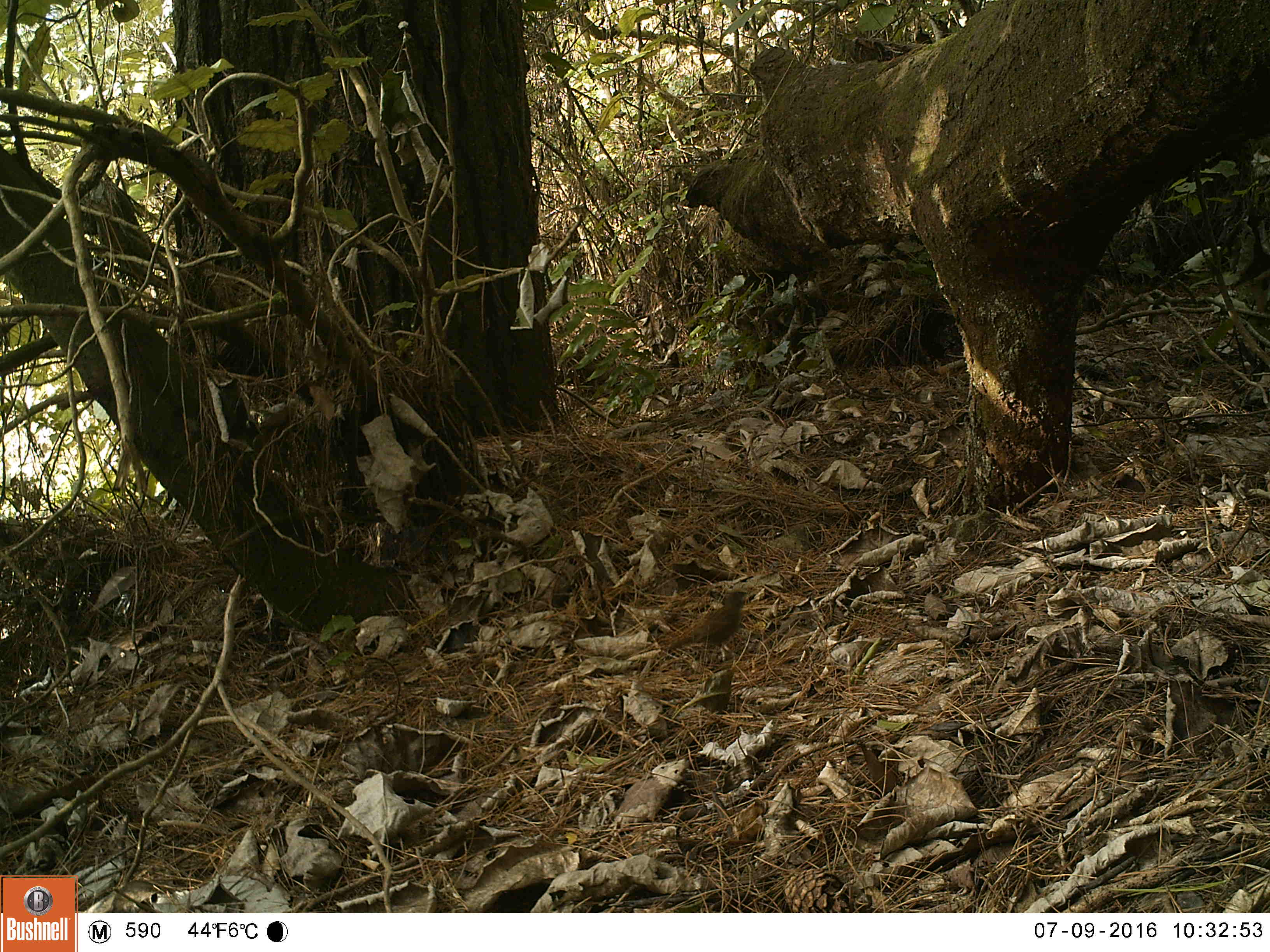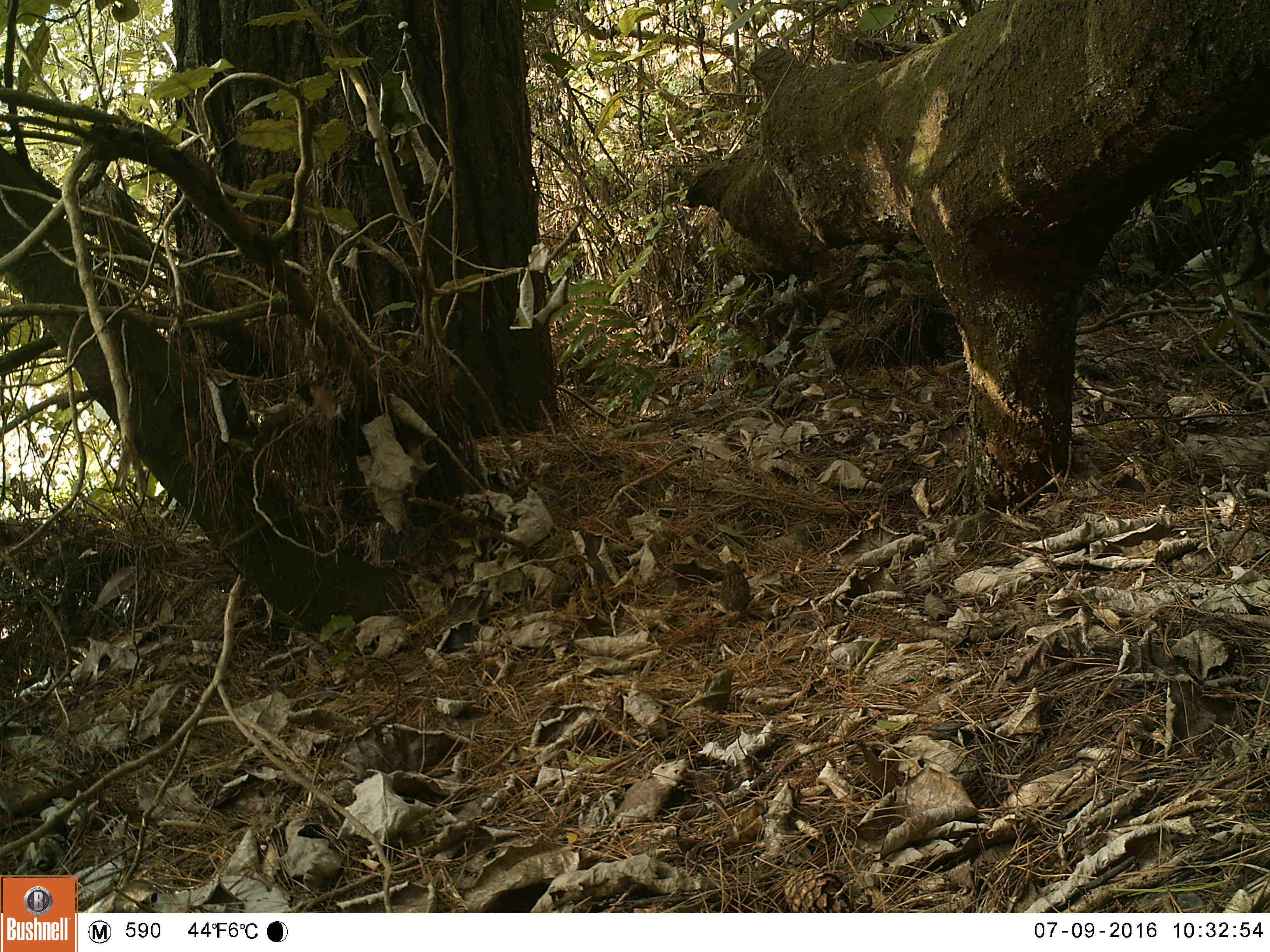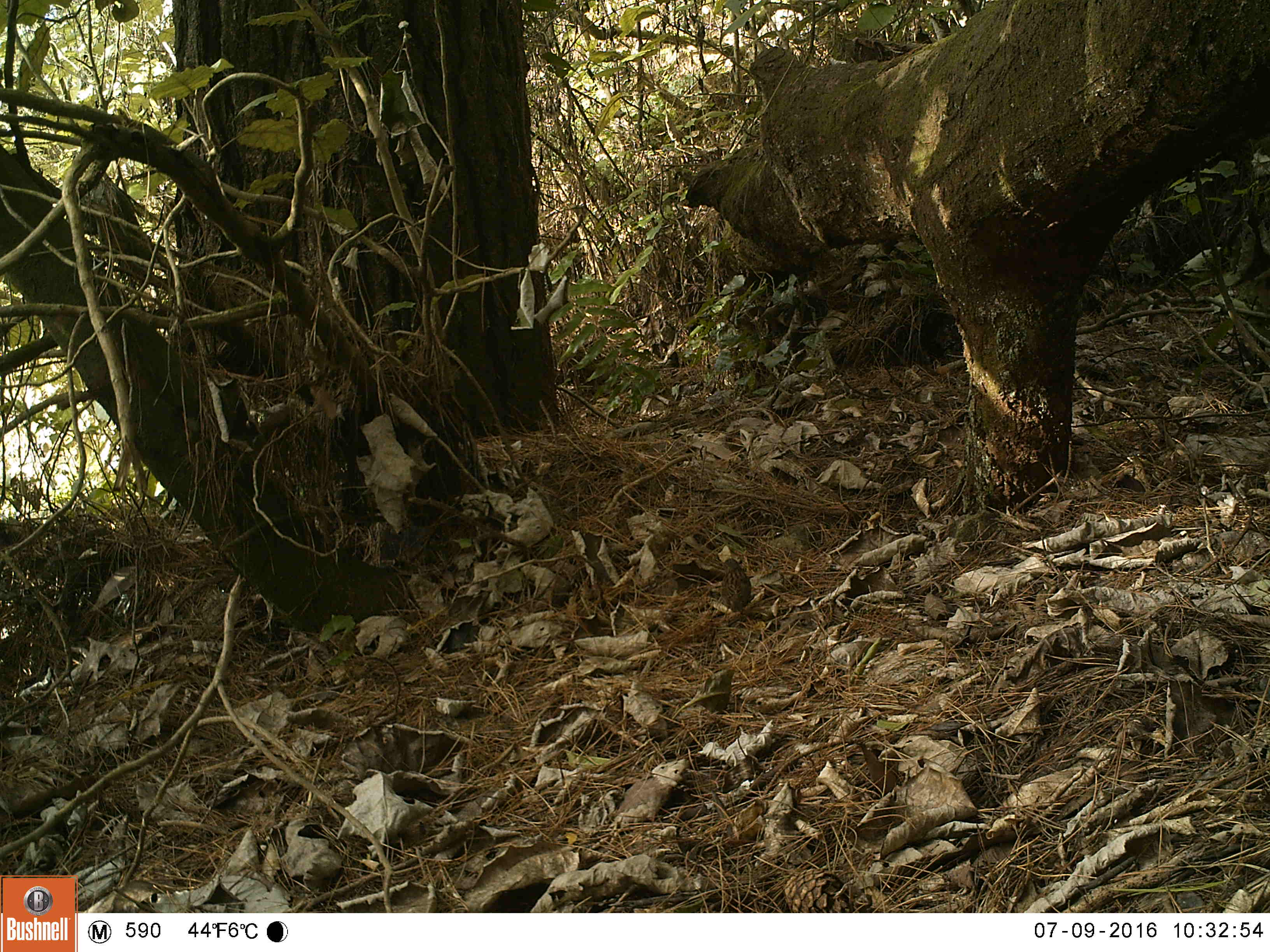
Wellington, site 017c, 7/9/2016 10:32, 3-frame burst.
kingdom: Animalia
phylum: Chordata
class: Aves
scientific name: Aves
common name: bird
Bird (Aves).